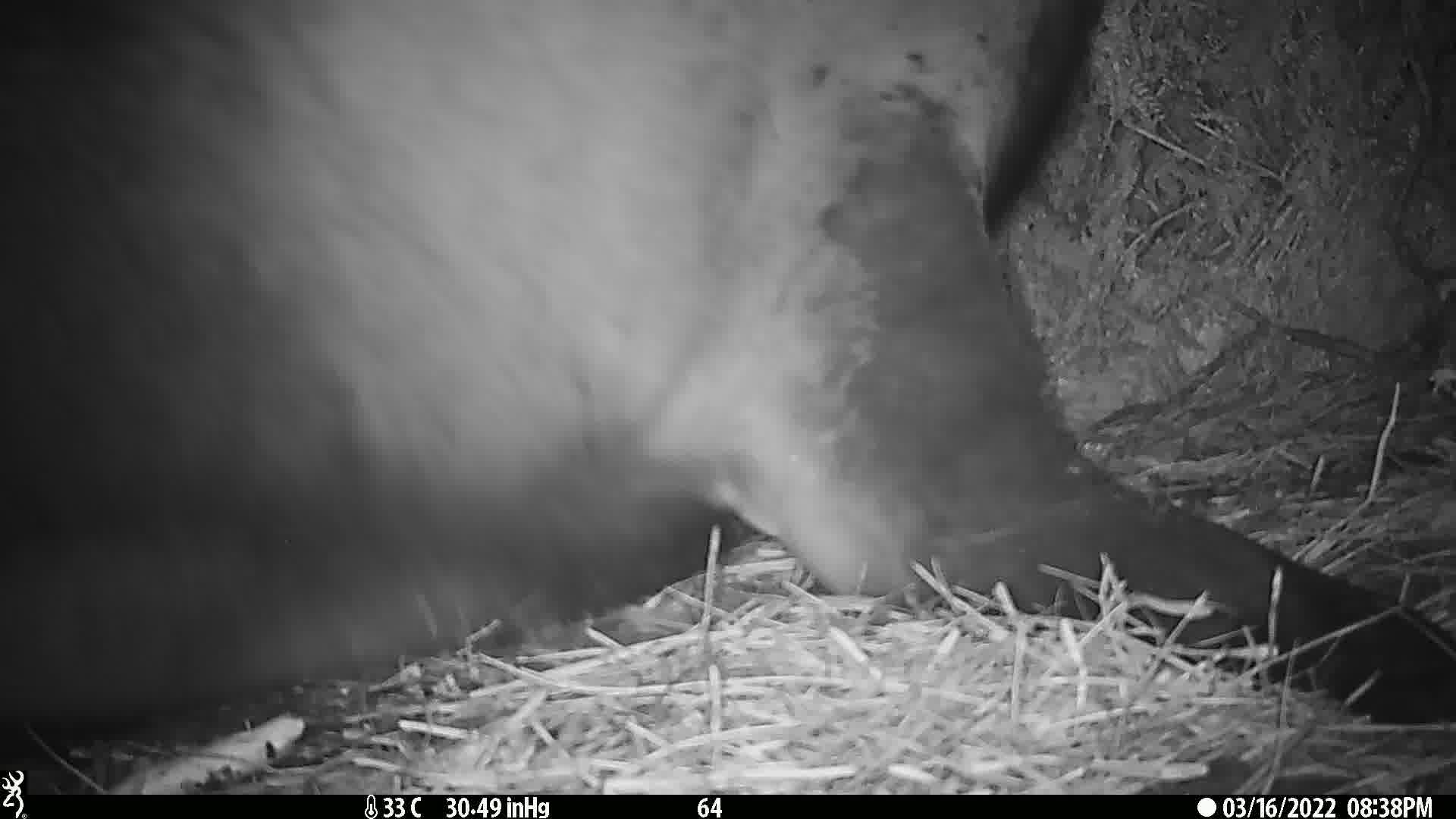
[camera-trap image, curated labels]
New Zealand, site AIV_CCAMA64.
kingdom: Animalia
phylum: Chordata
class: Mammalia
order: Carnivora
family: Otariidae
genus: Phocarctos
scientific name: Phocarctos hookeri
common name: new zealand sea lion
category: sealion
Sealion (new zealand sea lion) (Phocarctos hookeri).